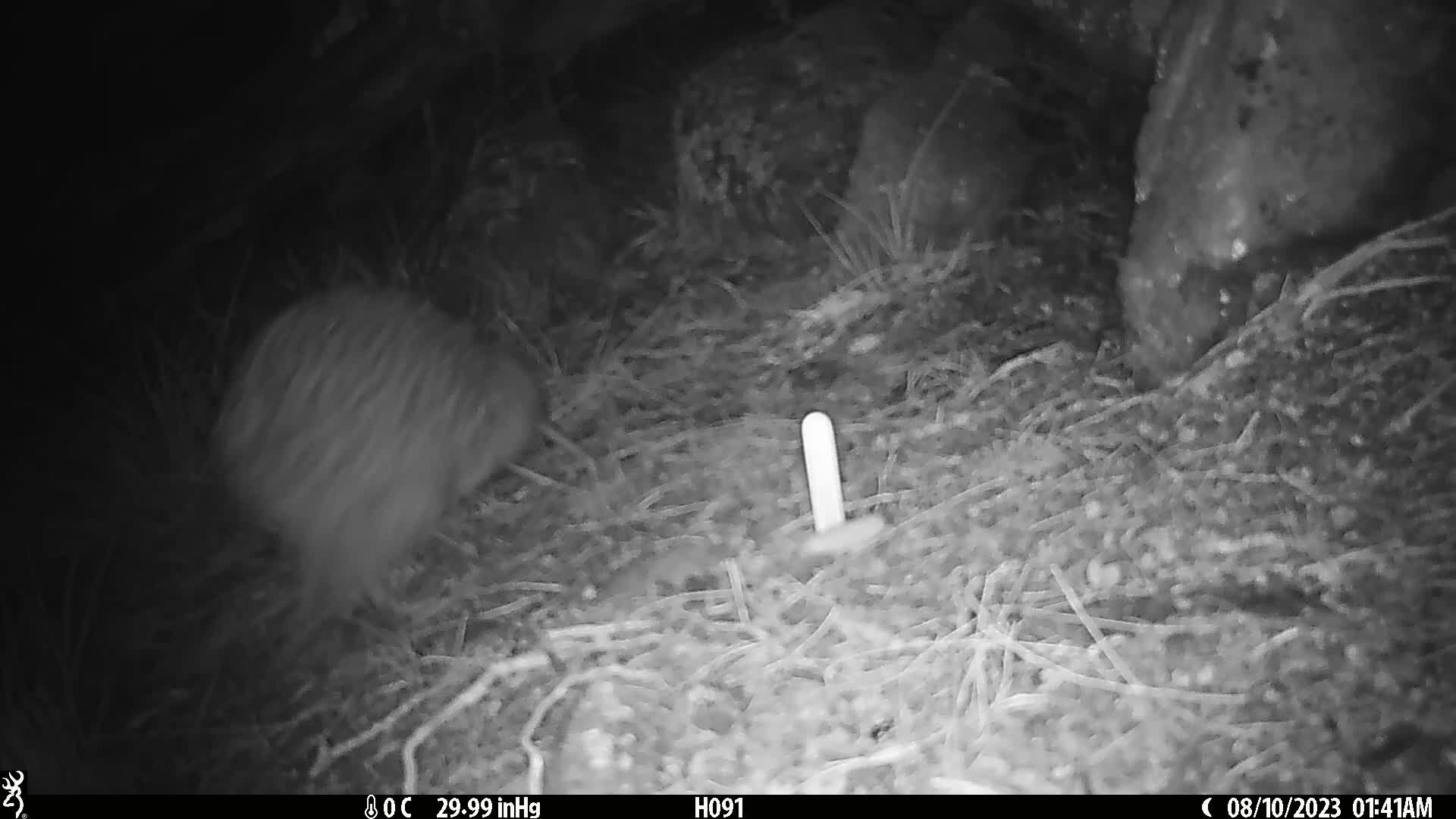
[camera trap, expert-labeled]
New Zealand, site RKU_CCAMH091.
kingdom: Animalia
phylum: Chordata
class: Aves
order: Apterygiformes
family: Apterygidae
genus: Apteryx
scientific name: Apteryx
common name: kiwi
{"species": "kiwi (Apteryx)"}